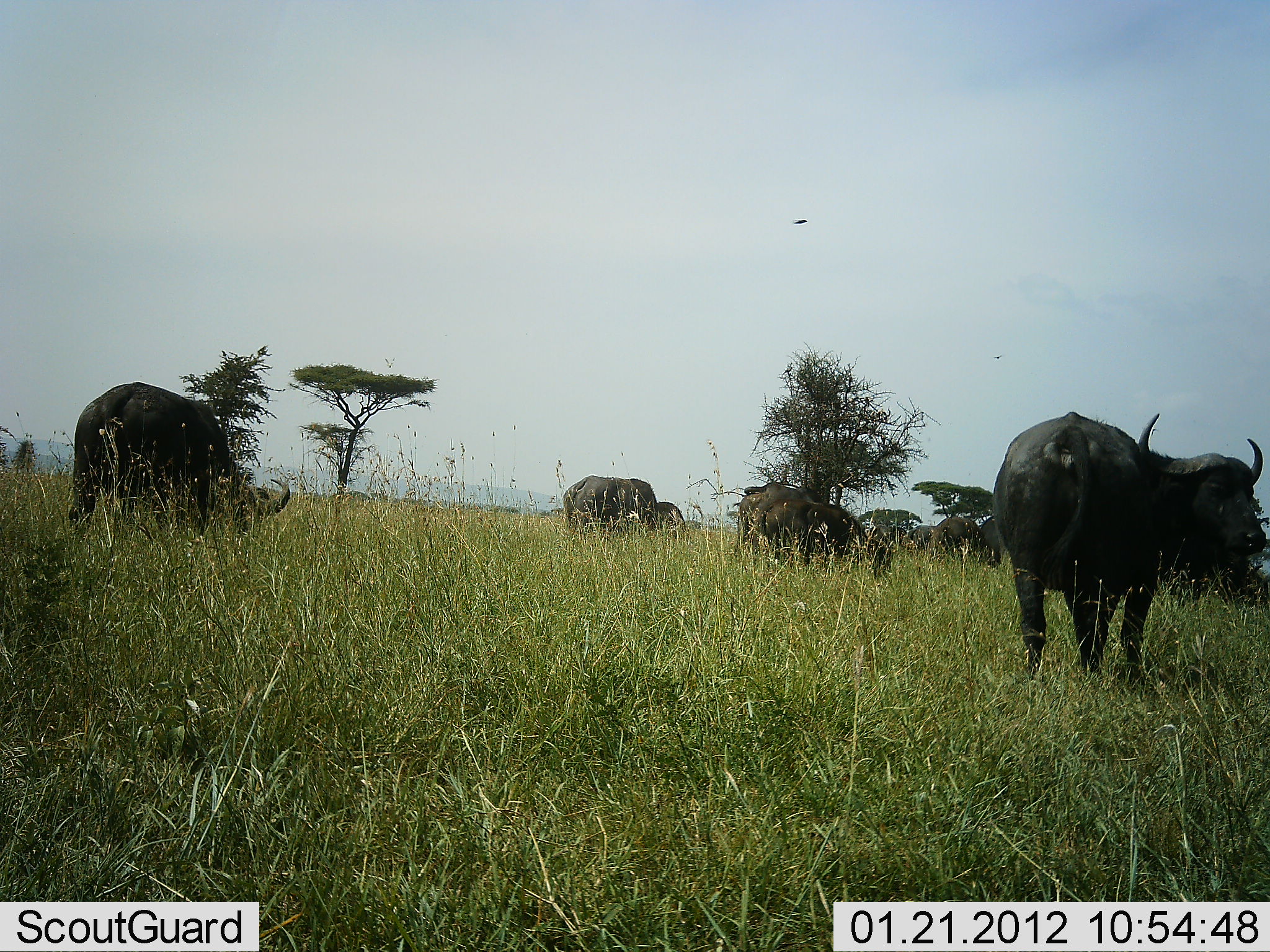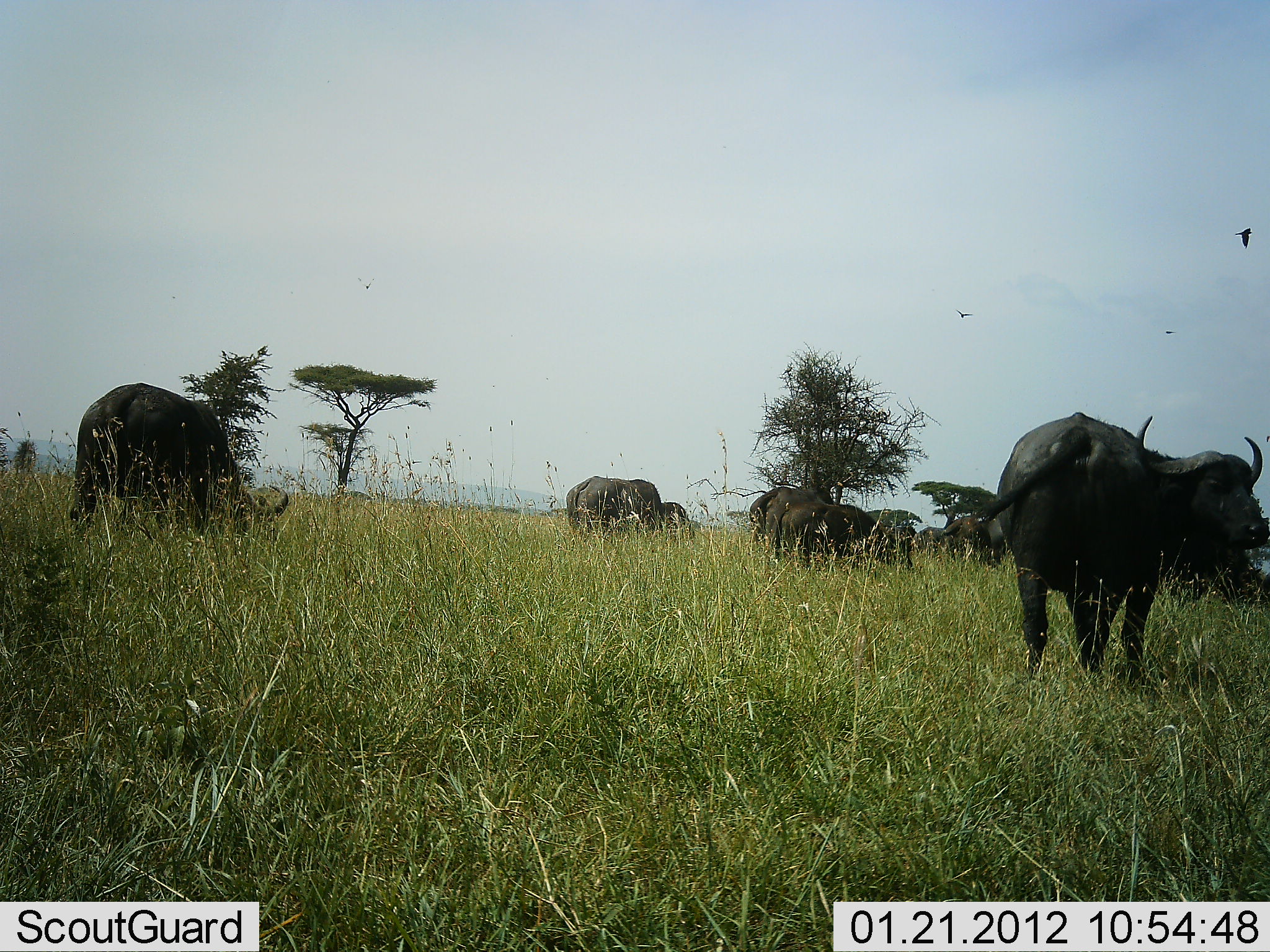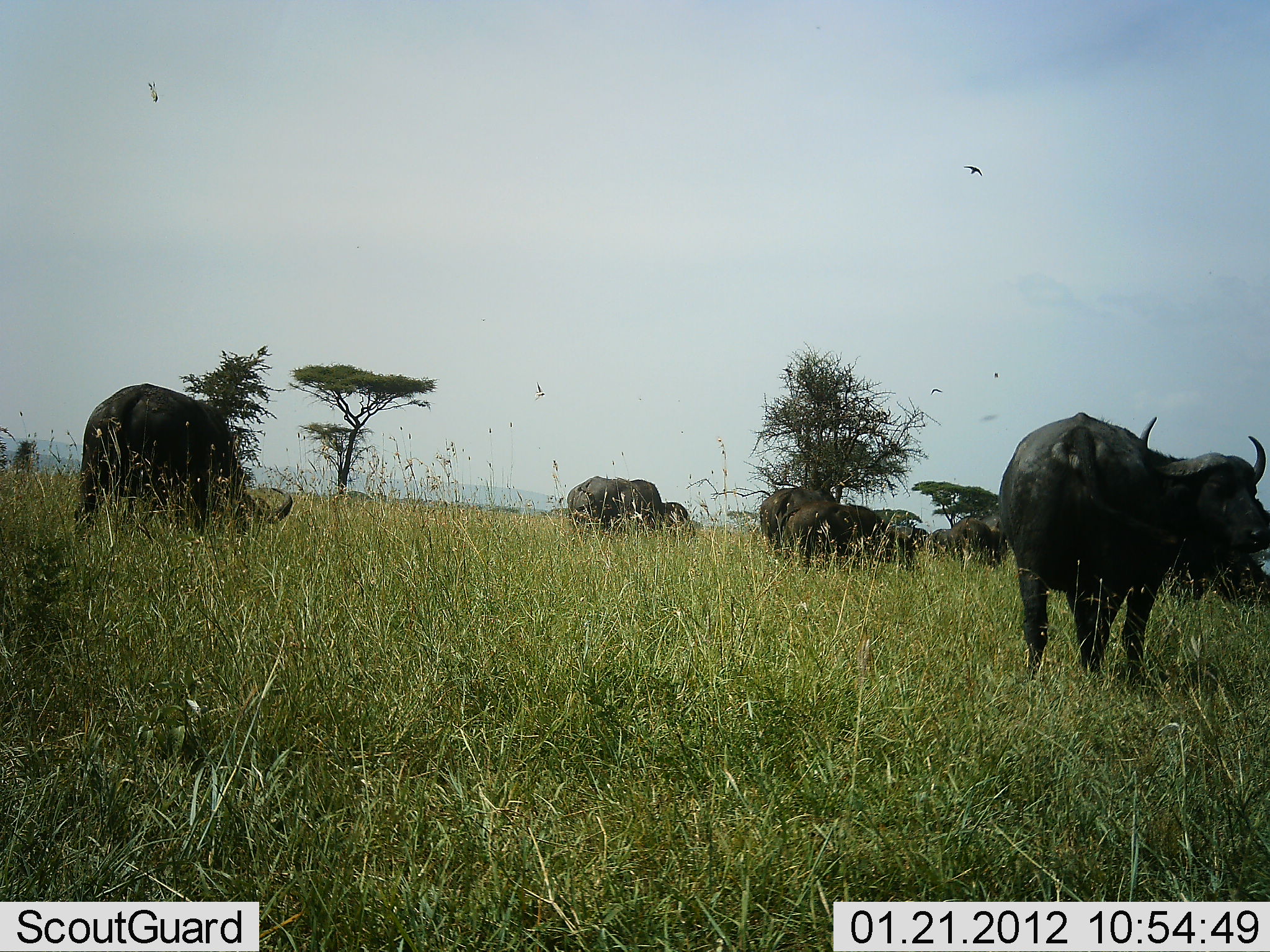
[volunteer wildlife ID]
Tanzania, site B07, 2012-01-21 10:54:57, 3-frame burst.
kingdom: Animalia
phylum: Chordata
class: Mammalia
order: Artiodactyla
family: Bovidae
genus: Syncerus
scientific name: Syncerus caffer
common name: cape buffalo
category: buffalo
Buffalo (cape buffalo) (Syncerus caffer), count 7. Behavior (volunteer vote fractions): standing 71%, resting 5%, moving 14%, interacting 0%. Young present (vote fraction): 0%. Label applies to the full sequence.